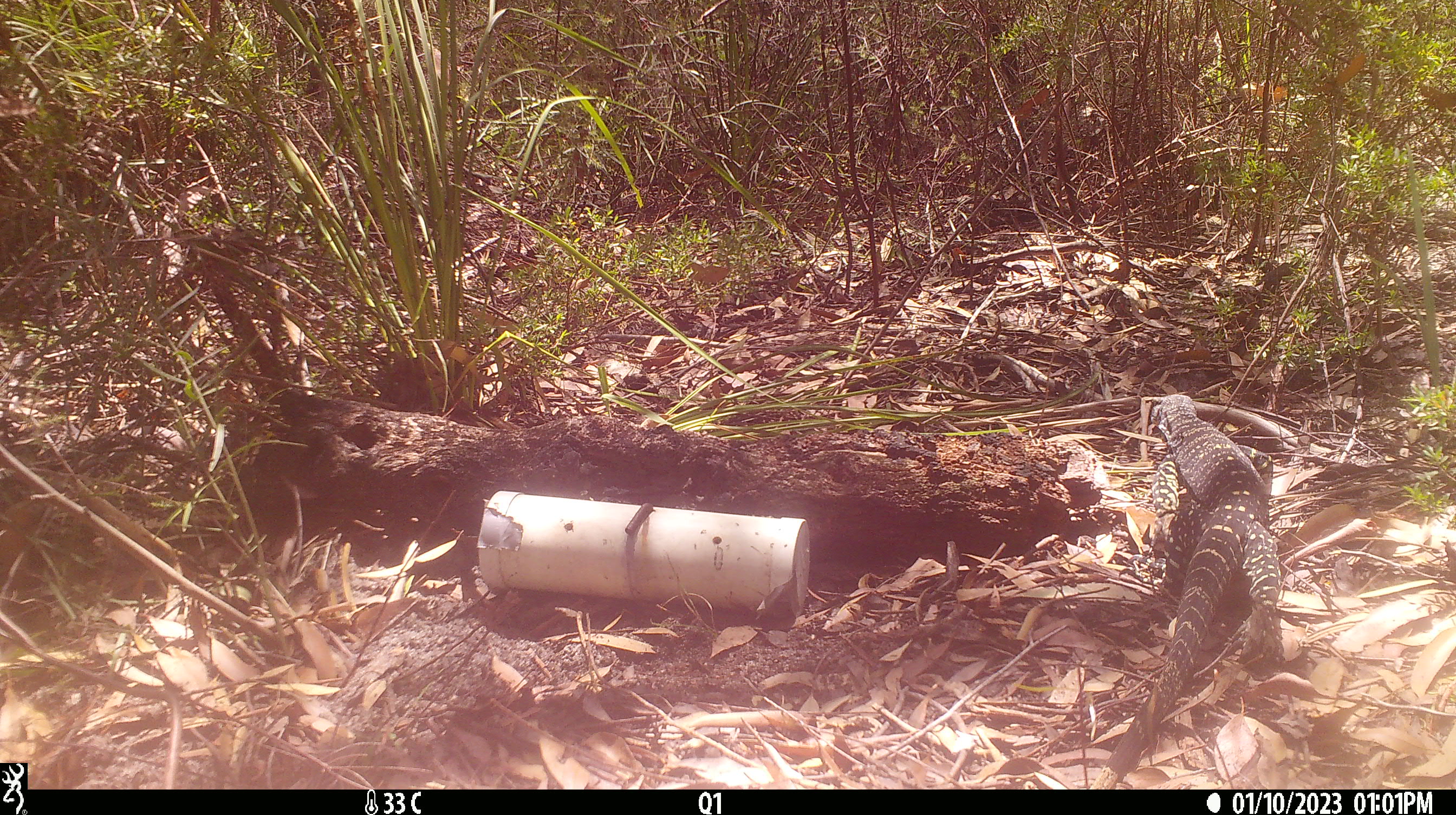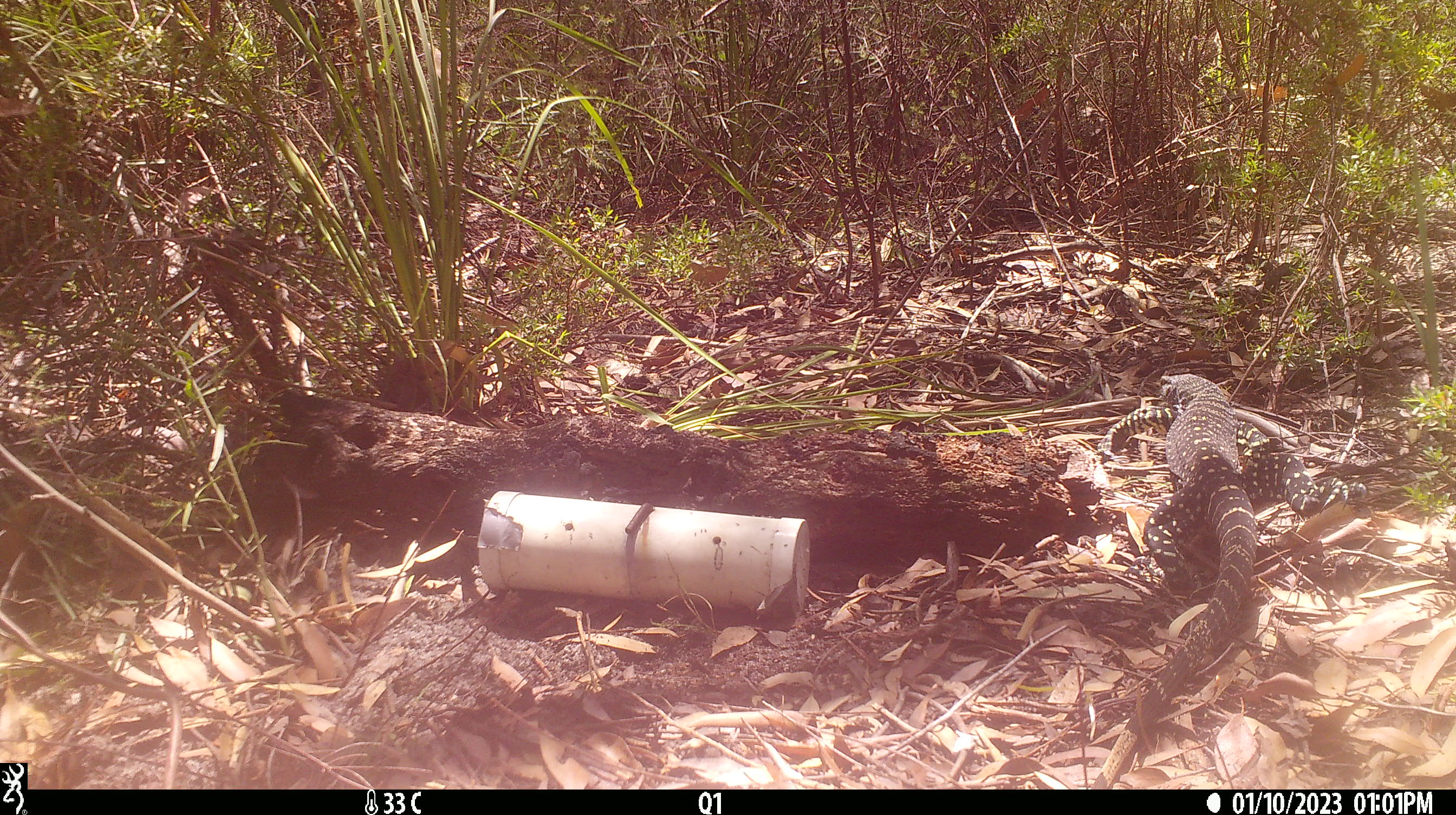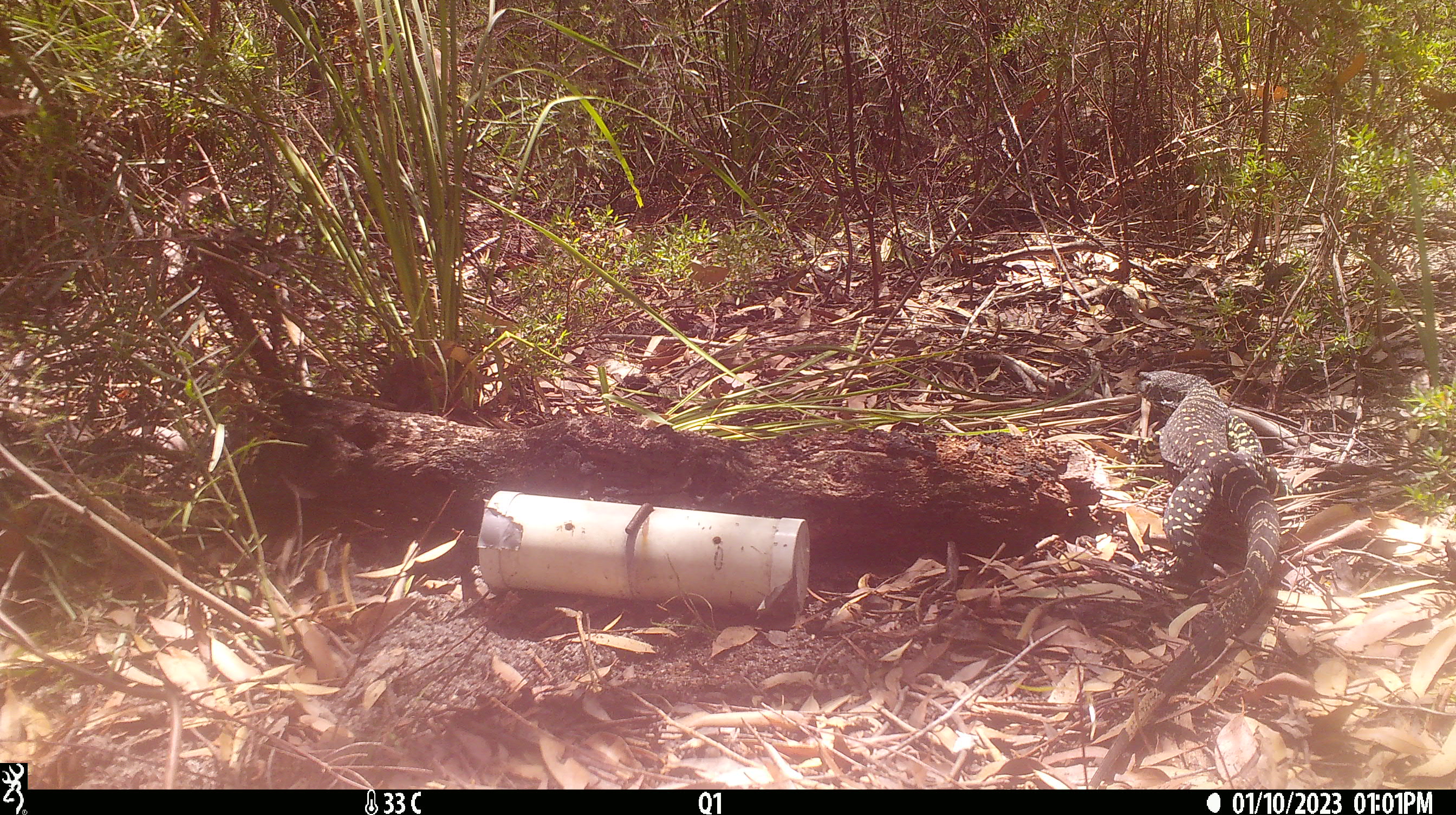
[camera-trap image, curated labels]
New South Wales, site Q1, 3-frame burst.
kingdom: Animalia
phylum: Chordata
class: Reptilia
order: Squamata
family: Varanidae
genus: Varanus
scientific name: Varanus varius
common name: lace monitor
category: goanna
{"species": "goanna (lace monitor) (Varanus varius)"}